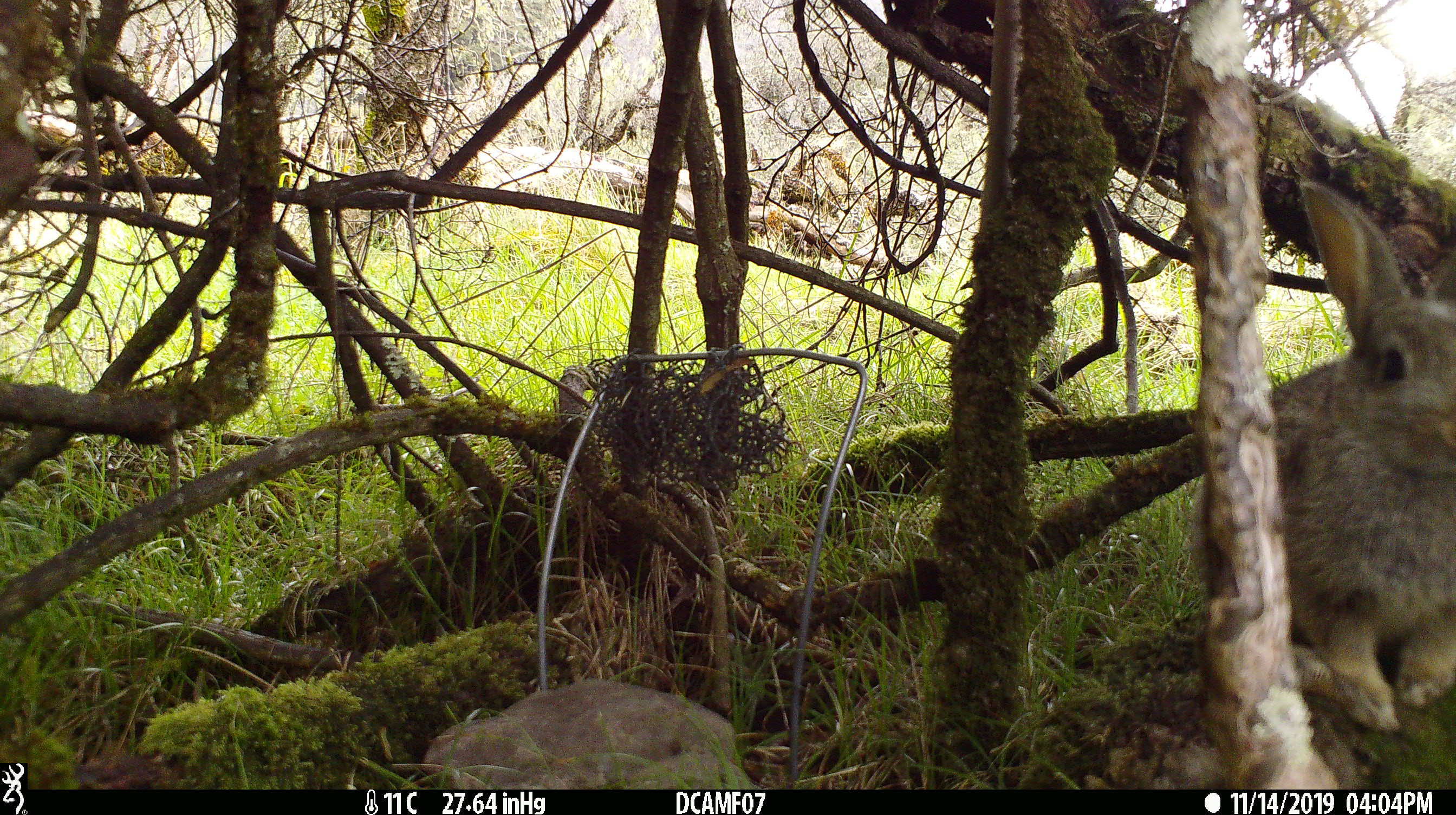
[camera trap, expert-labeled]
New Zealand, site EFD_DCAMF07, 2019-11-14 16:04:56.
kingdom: Animalia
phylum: Chordata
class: Mammalia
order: Lagomorpha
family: Leporidae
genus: Oryctolagus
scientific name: Oryctolagus cuniculus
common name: european rabbit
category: rabbit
Rabbit (european rabbit) (Oryctolagus cuniculus).